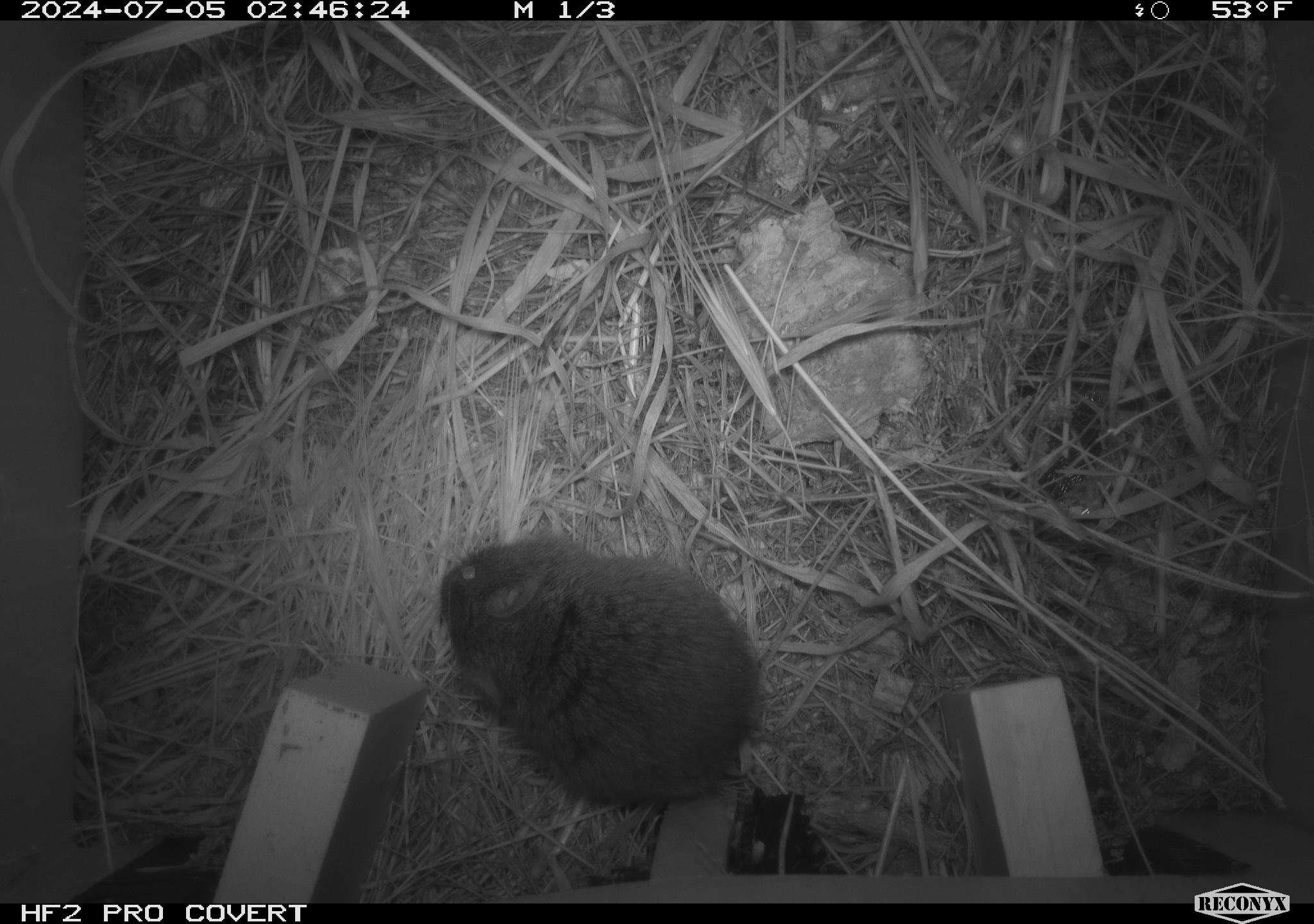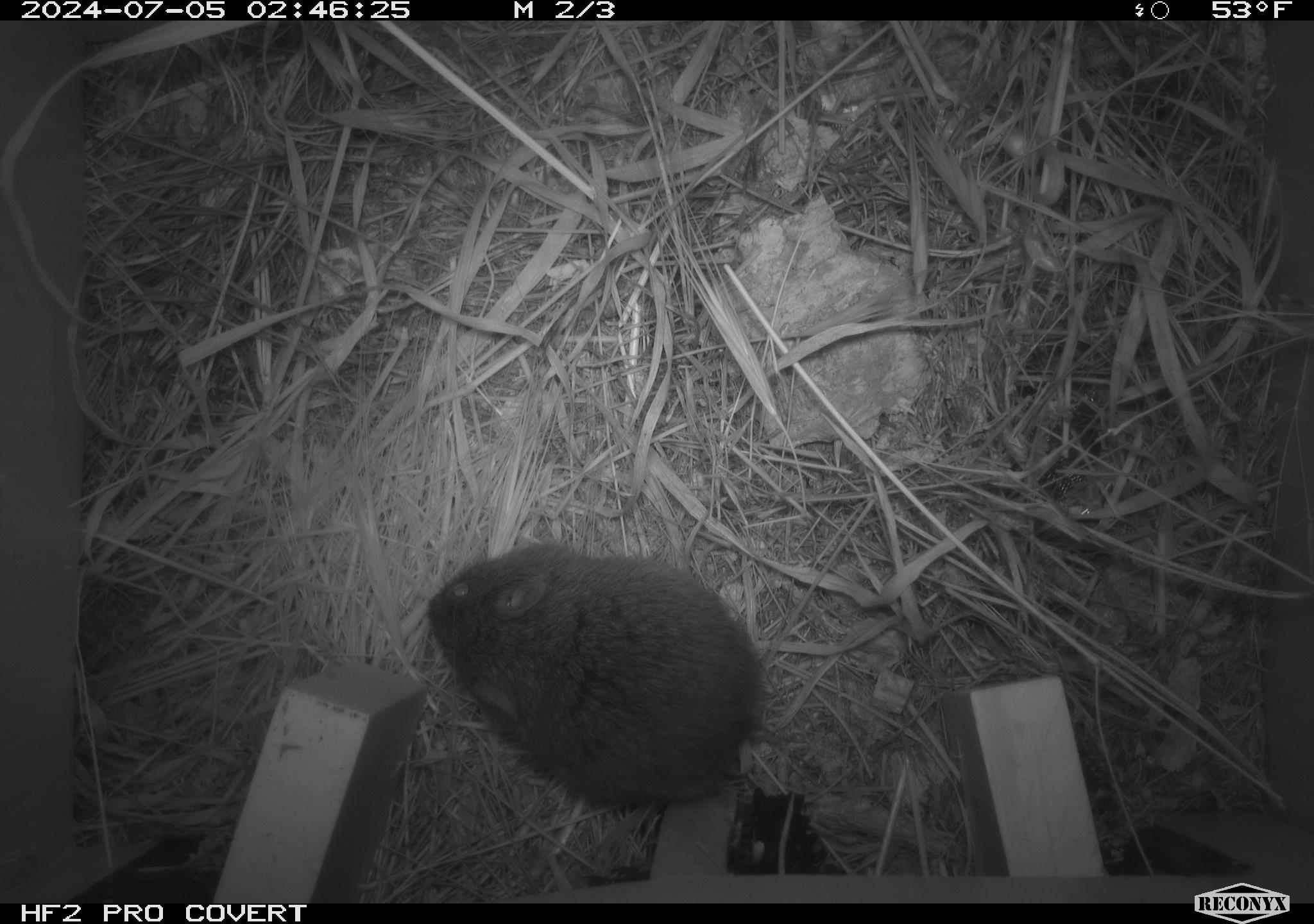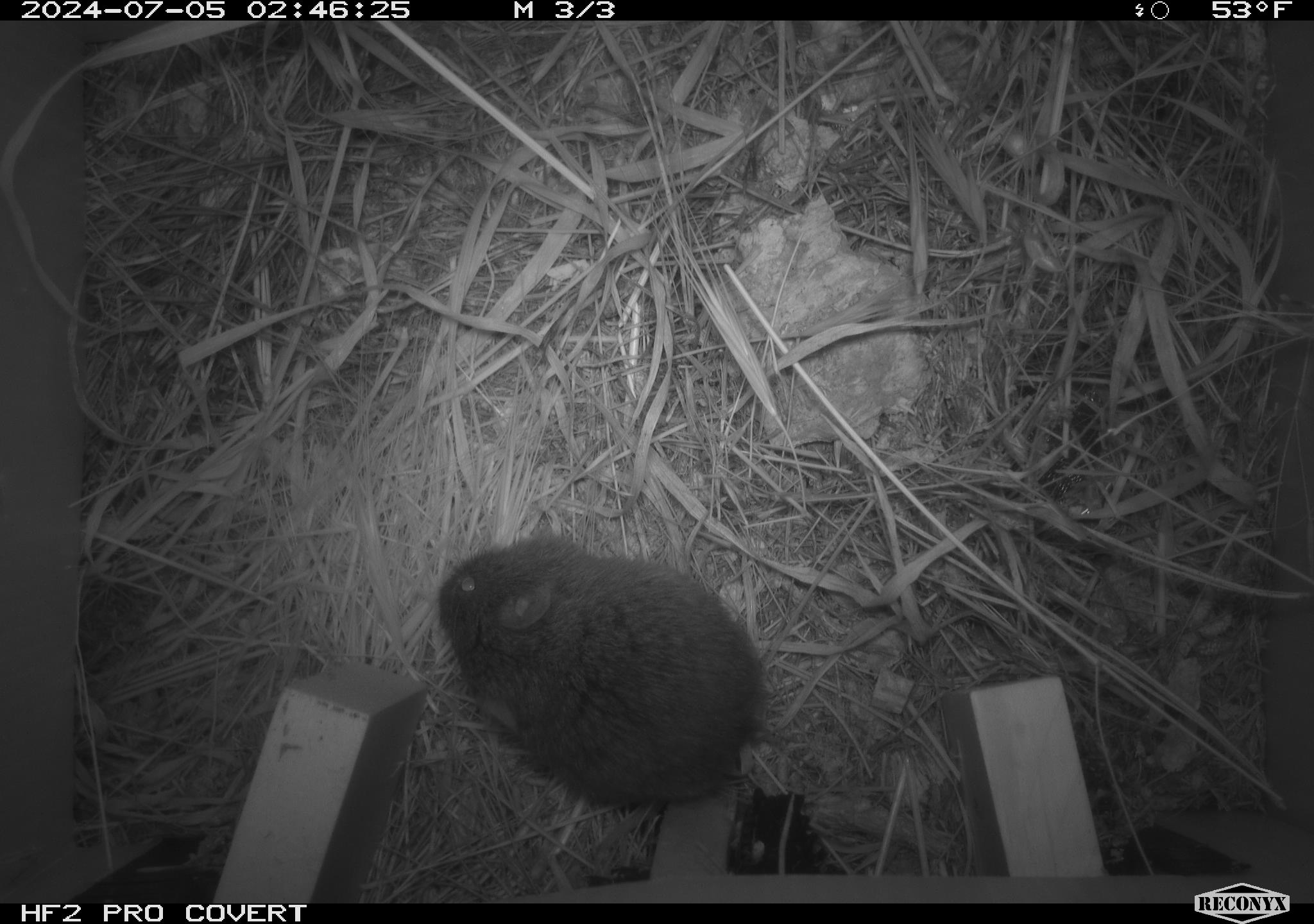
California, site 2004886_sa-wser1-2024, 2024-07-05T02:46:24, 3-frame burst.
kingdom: Animalia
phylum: Chordata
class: Mammalia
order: Rodentia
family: Cricetidae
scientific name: Arvicolinae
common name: voles, lemmings, and muskrats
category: arvicolinae subfamily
Arvicolinae subfamily (voles, lemmings, and muskrats) (Arvicolinae).